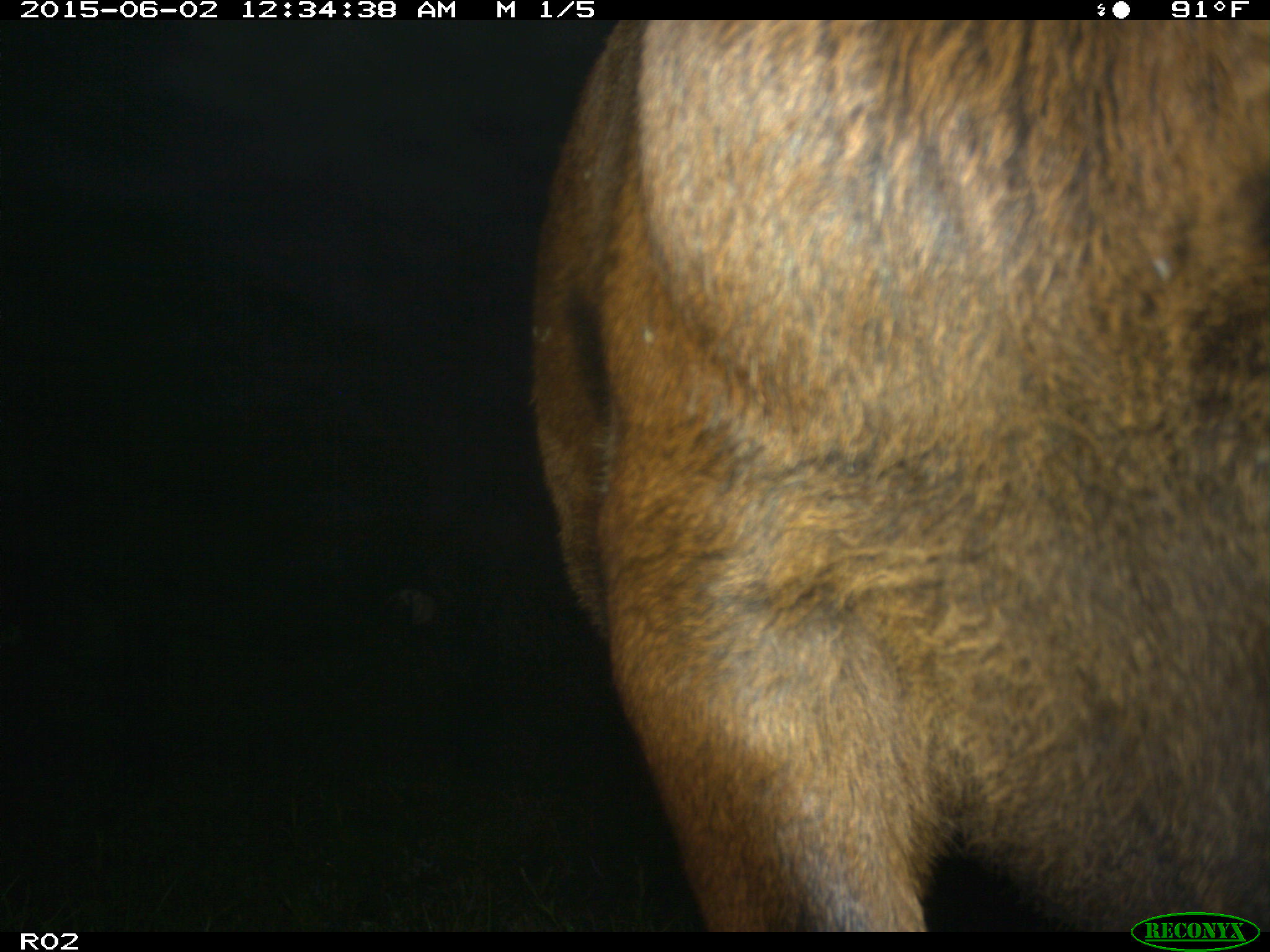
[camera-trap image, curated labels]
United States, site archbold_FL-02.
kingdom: Animalia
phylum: Chordata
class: Mammalia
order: Artiodactyla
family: Bovidae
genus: Bos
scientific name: Bos taurus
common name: domestic cow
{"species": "Bos taurus (domestic cow)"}